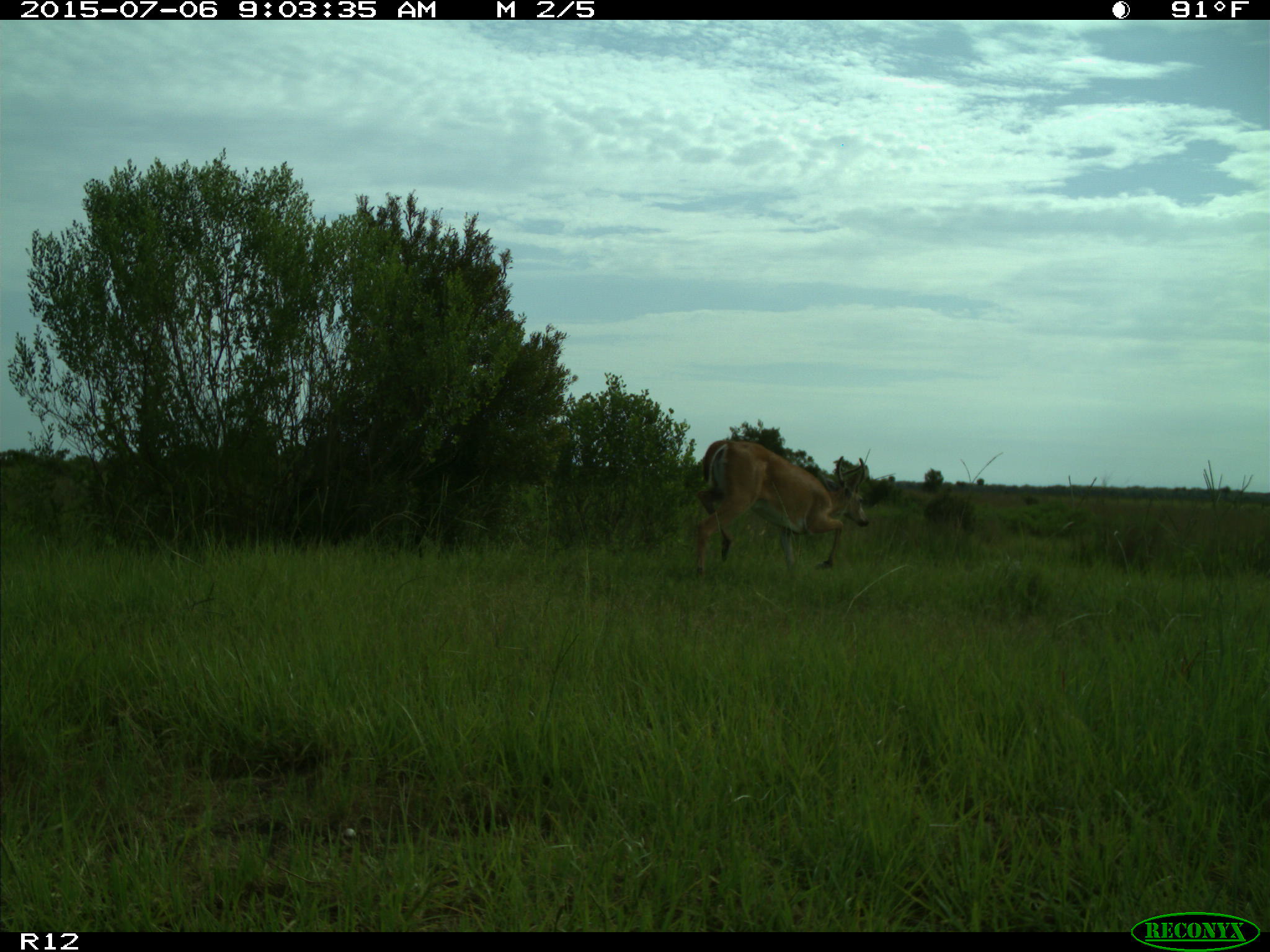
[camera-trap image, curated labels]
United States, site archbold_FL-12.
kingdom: Animalia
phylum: Chordata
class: Mammalia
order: Artiodactyla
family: Cervidae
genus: Odocoileus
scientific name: Odocoileus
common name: deer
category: unidentified deer